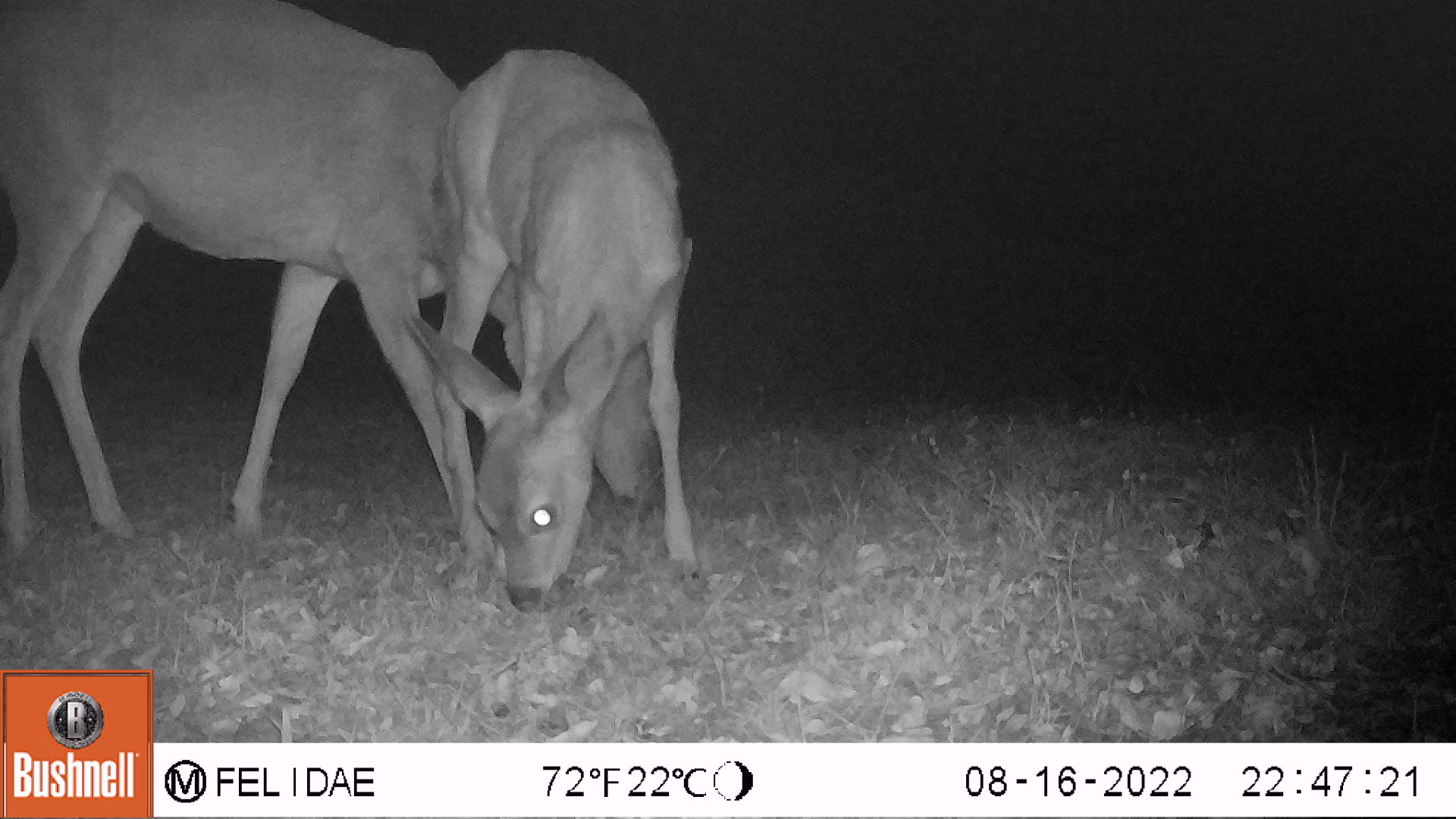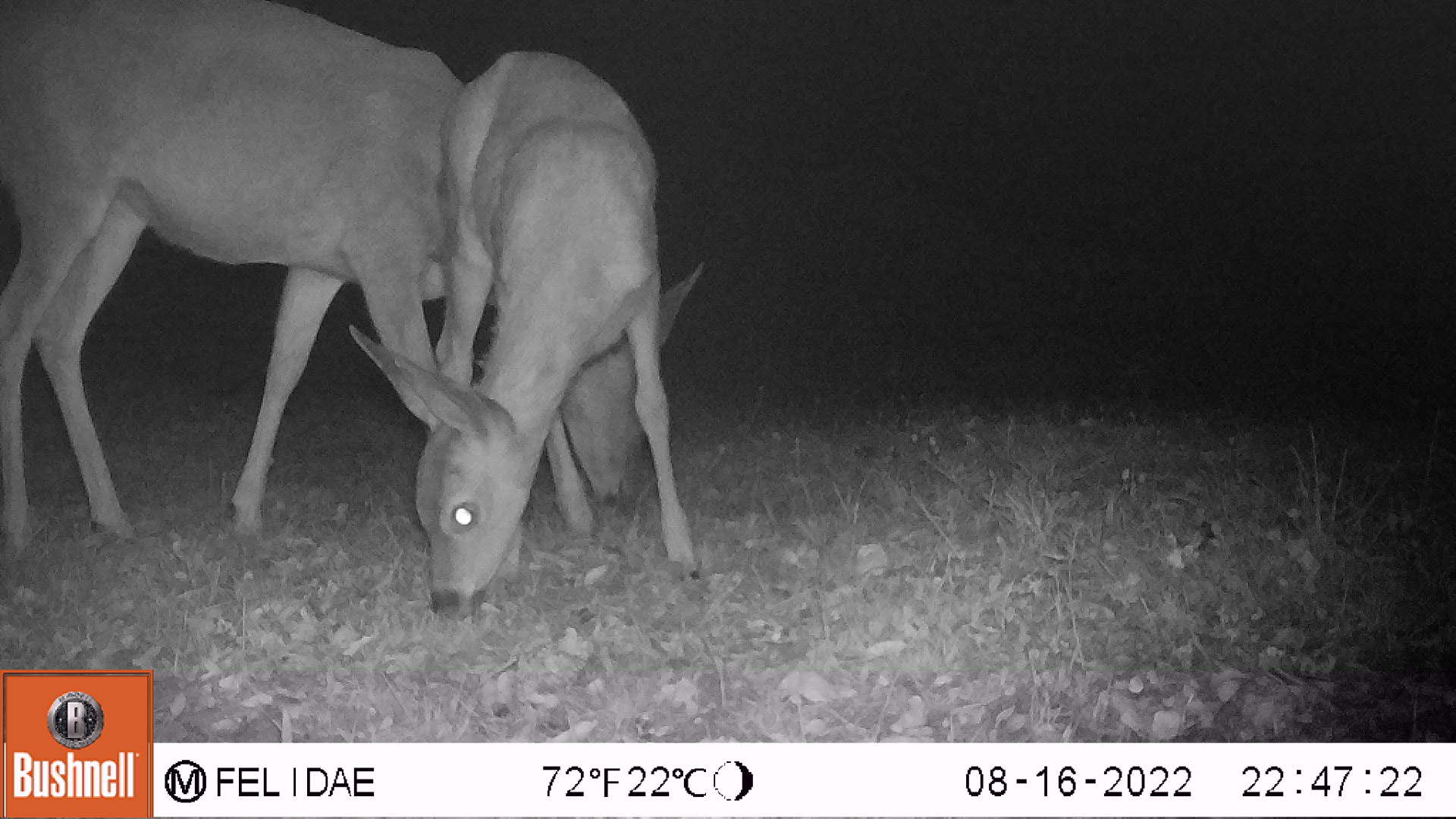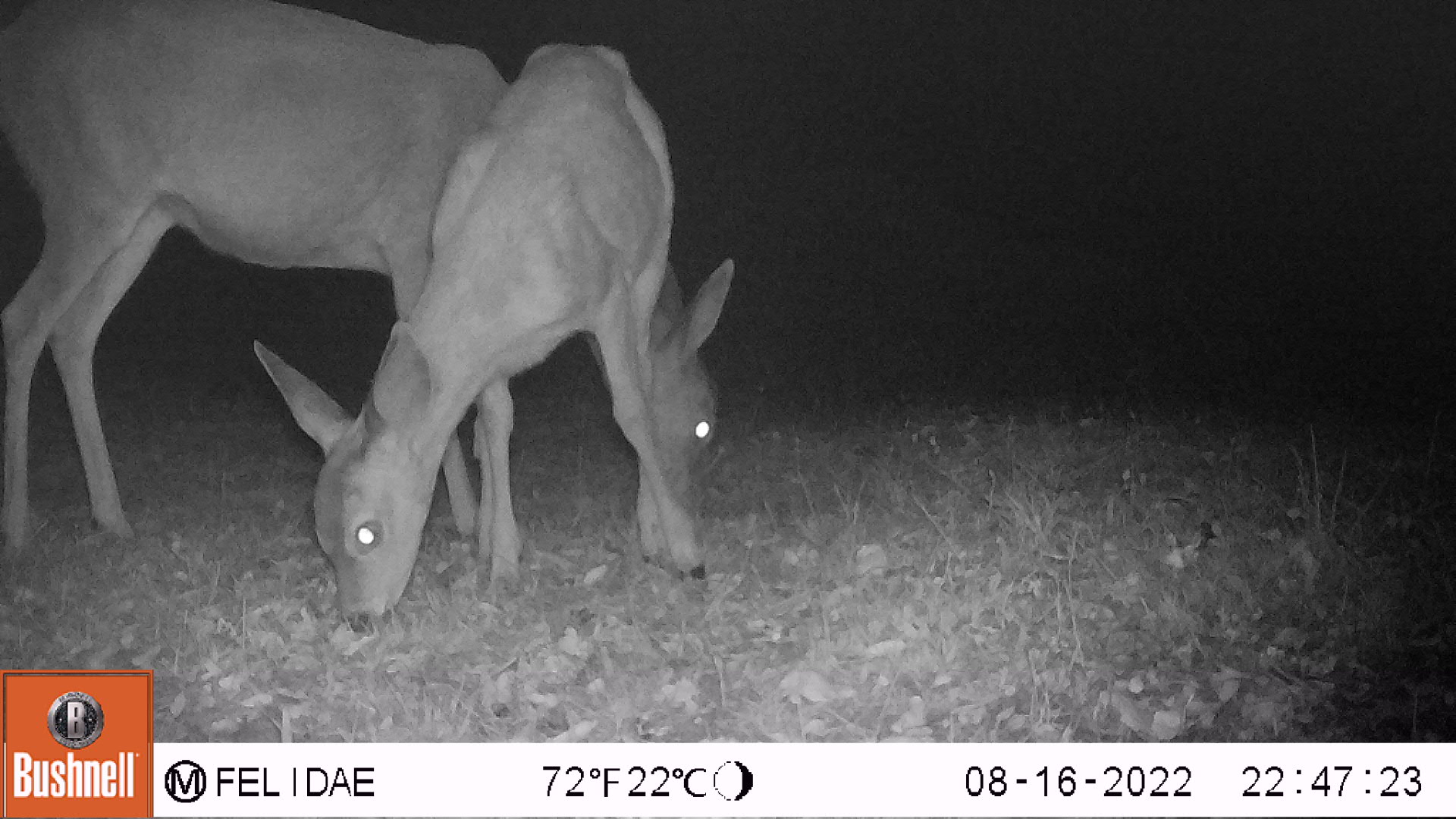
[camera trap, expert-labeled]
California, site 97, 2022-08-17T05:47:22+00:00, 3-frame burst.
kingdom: Animalia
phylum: Chordata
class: Mammalia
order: Artiodactyla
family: Cervidae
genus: Odocoileus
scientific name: Odocoileus hemionus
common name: mule deer